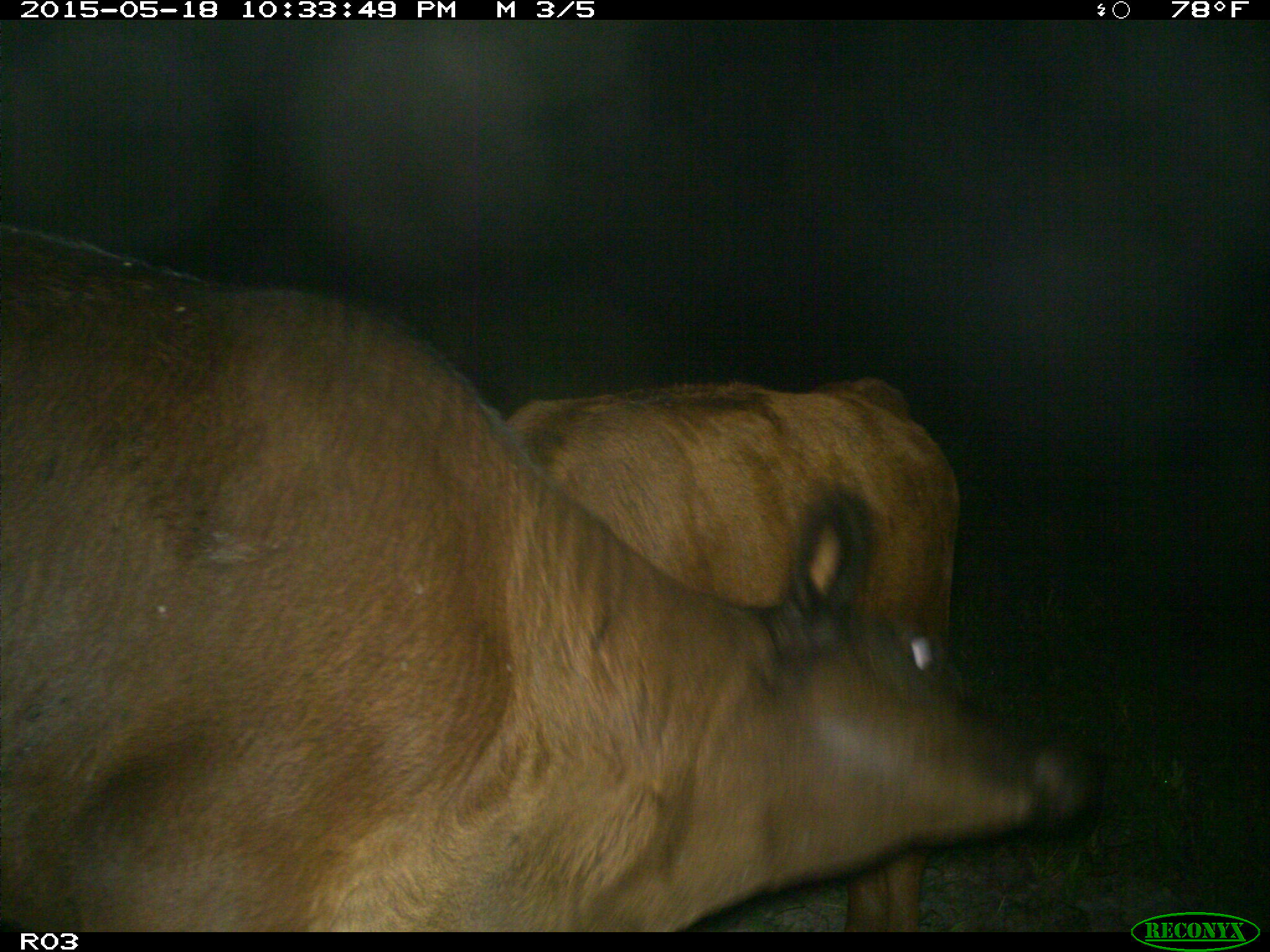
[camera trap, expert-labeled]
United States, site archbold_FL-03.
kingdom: Animalia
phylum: Chordata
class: Mammalia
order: Artiodactyla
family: Bovidae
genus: Bos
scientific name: Bos taurus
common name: domestic cow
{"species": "Bos taurus (domestic cow)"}